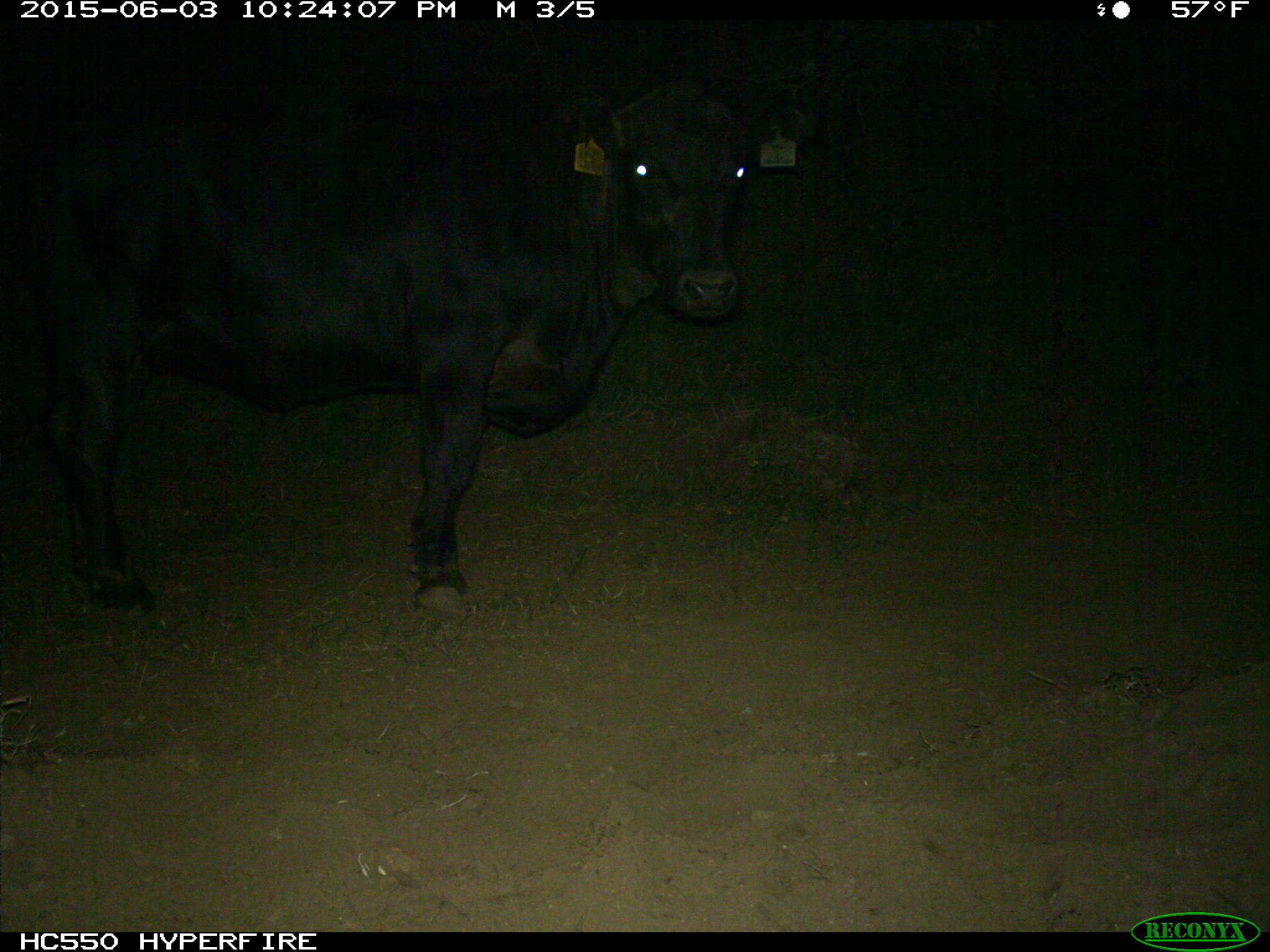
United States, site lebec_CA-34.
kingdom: Animalia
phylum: Chordata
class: Mammalia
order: Artiodactyla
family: Bovidae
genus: Bos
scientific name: Bos taurus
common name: domestic cow